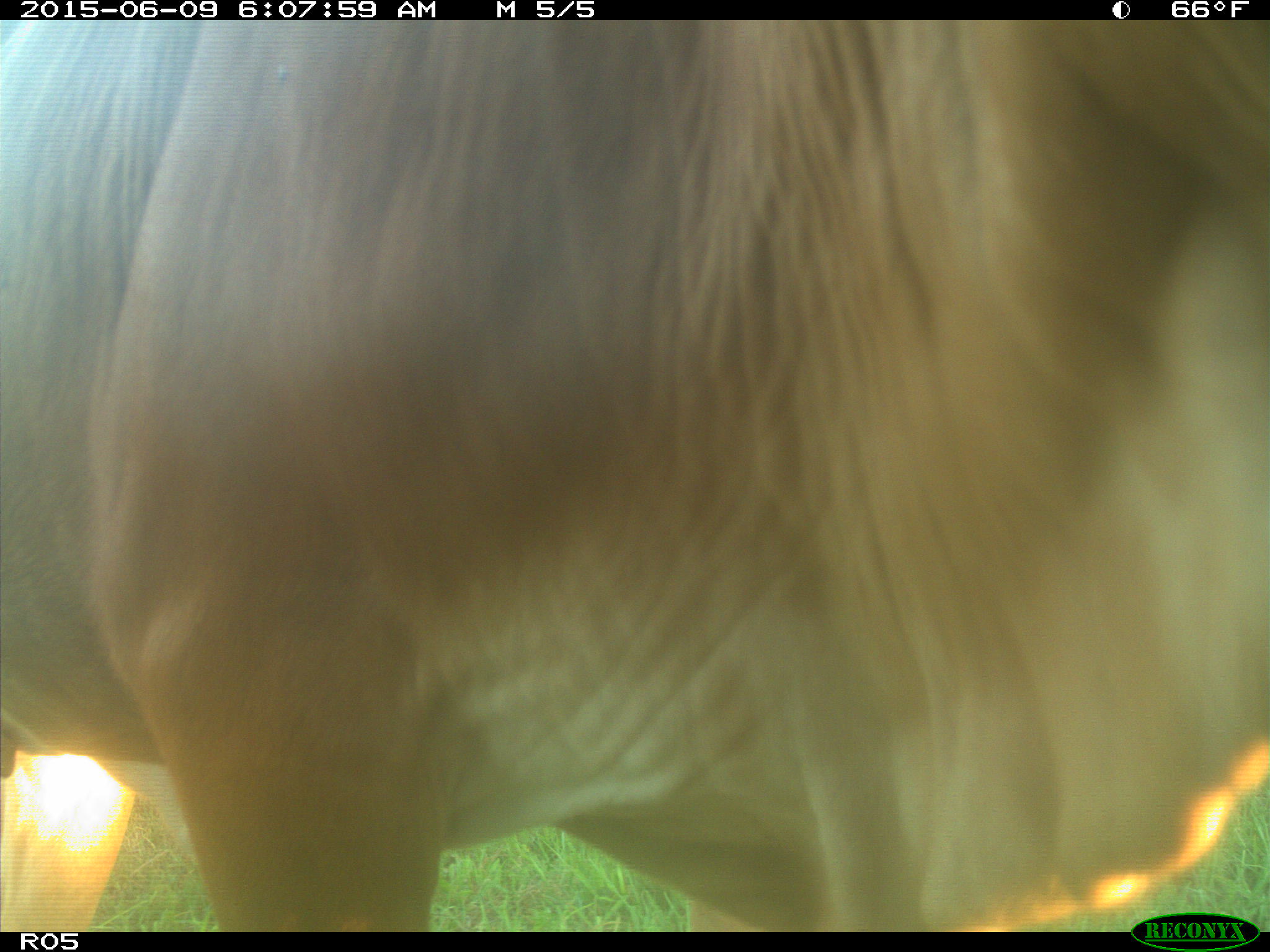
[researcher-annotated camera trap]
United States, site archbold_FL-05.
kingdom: Animalia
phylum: Chordata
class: Mammalia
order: Artiodactyla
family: Bovidae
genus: Bos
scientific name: Bos taurus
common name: domestic cow